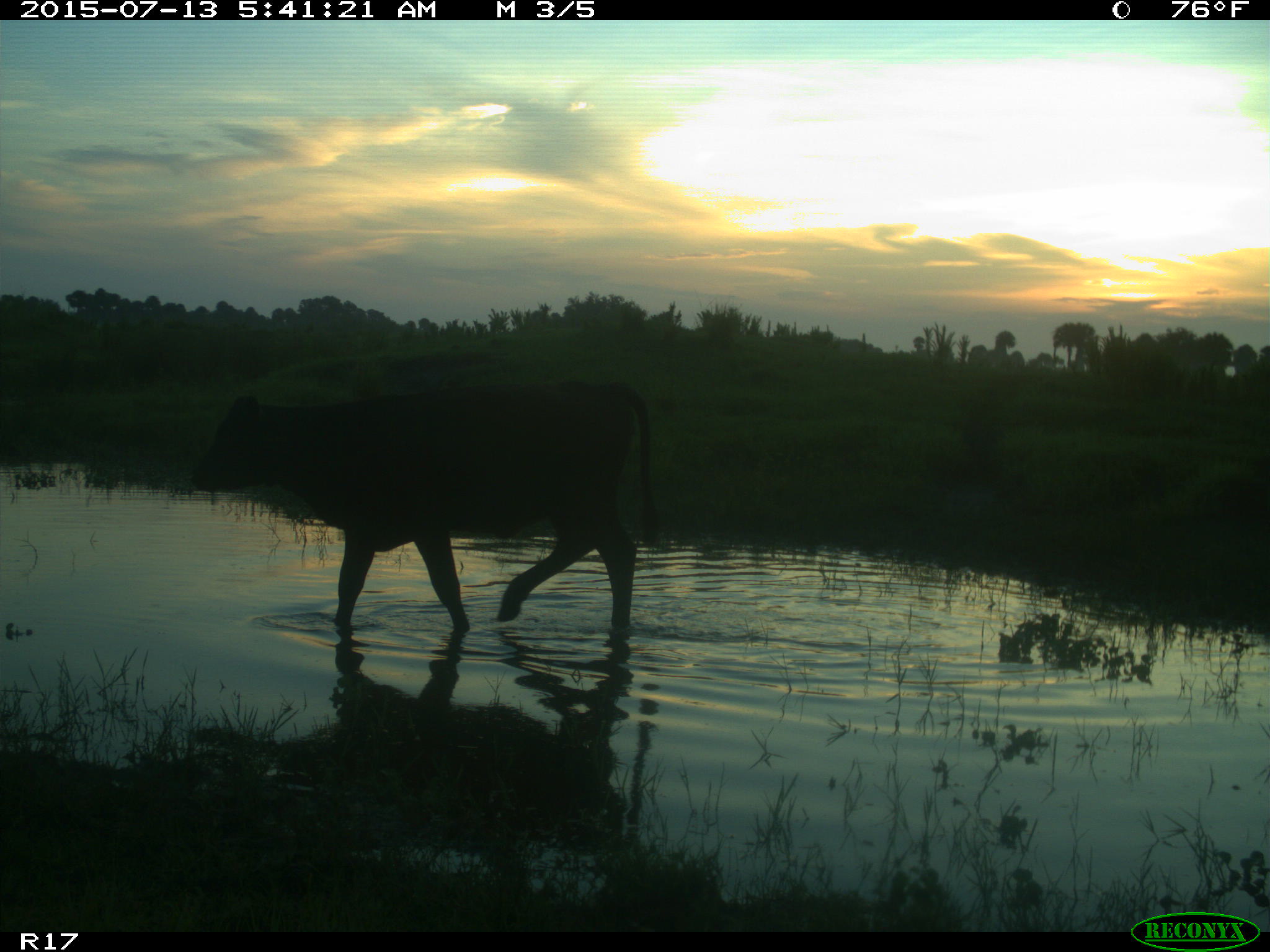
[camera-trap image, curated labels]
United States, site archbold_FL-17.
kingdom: Animalia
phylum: Chordata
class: Mammalia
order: Artiodactyla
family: Bovidae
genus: Bos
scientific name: Bos taurus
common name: domestic cow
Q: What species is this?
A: Bos taurus (domestic cow).